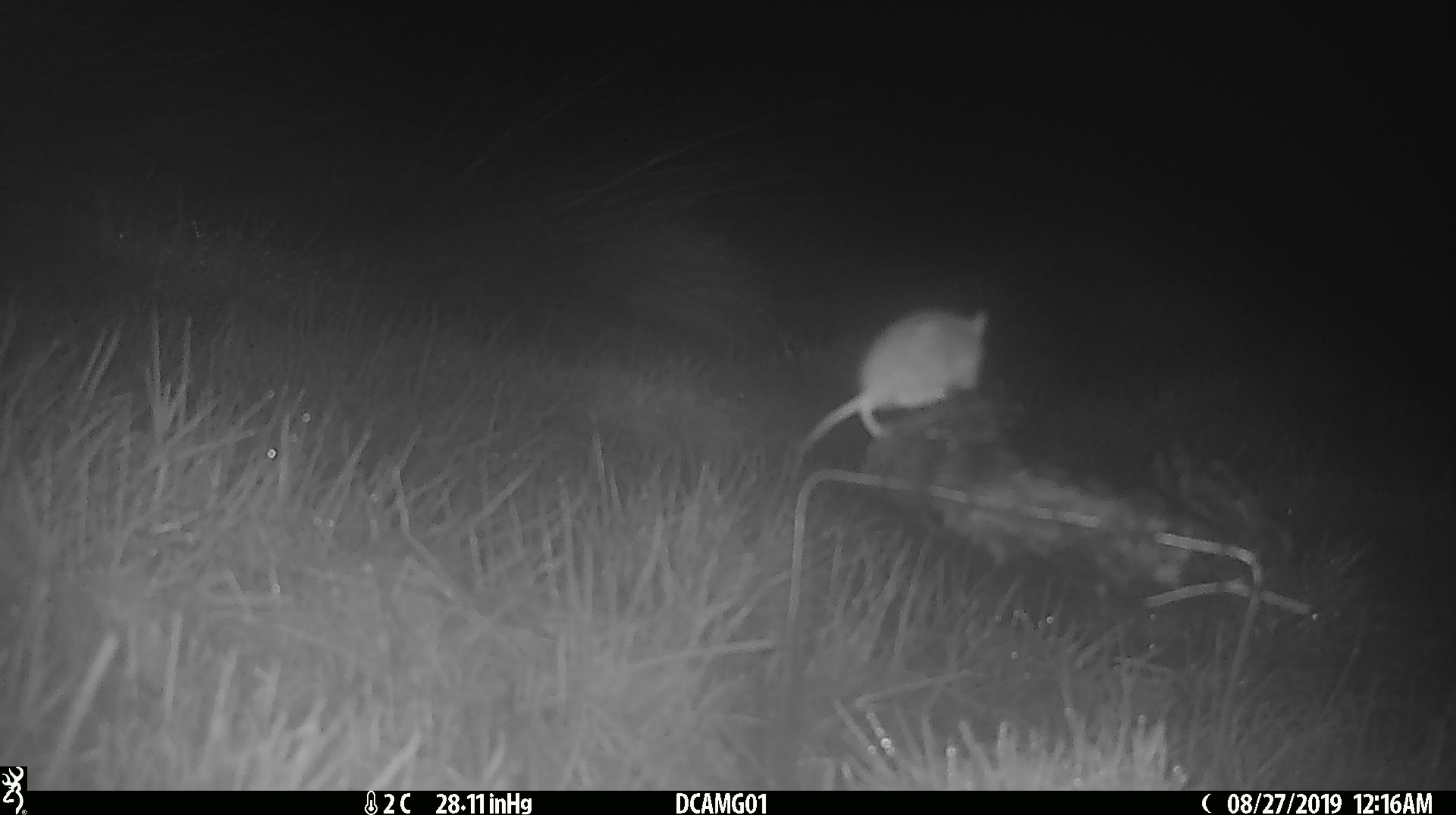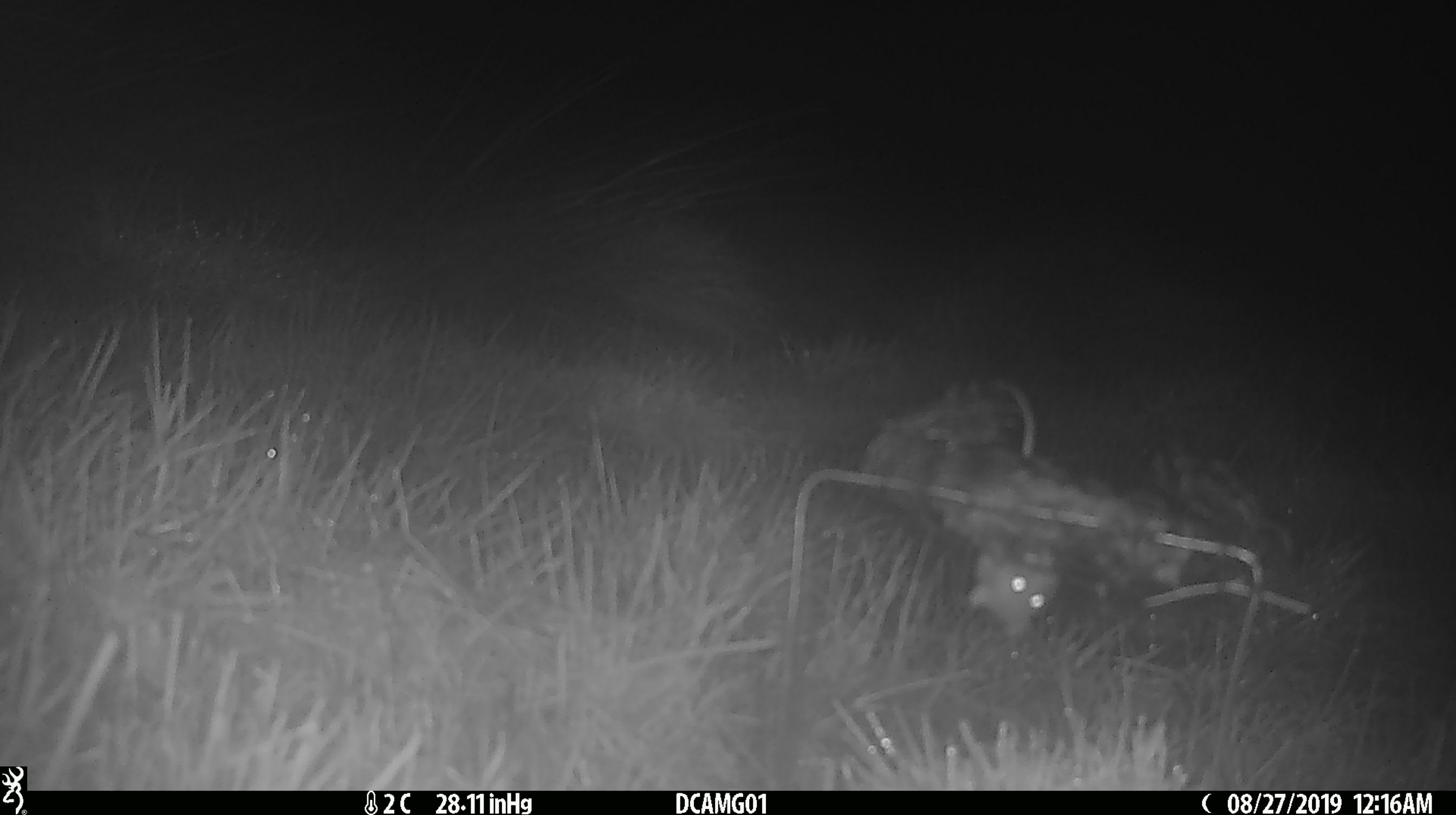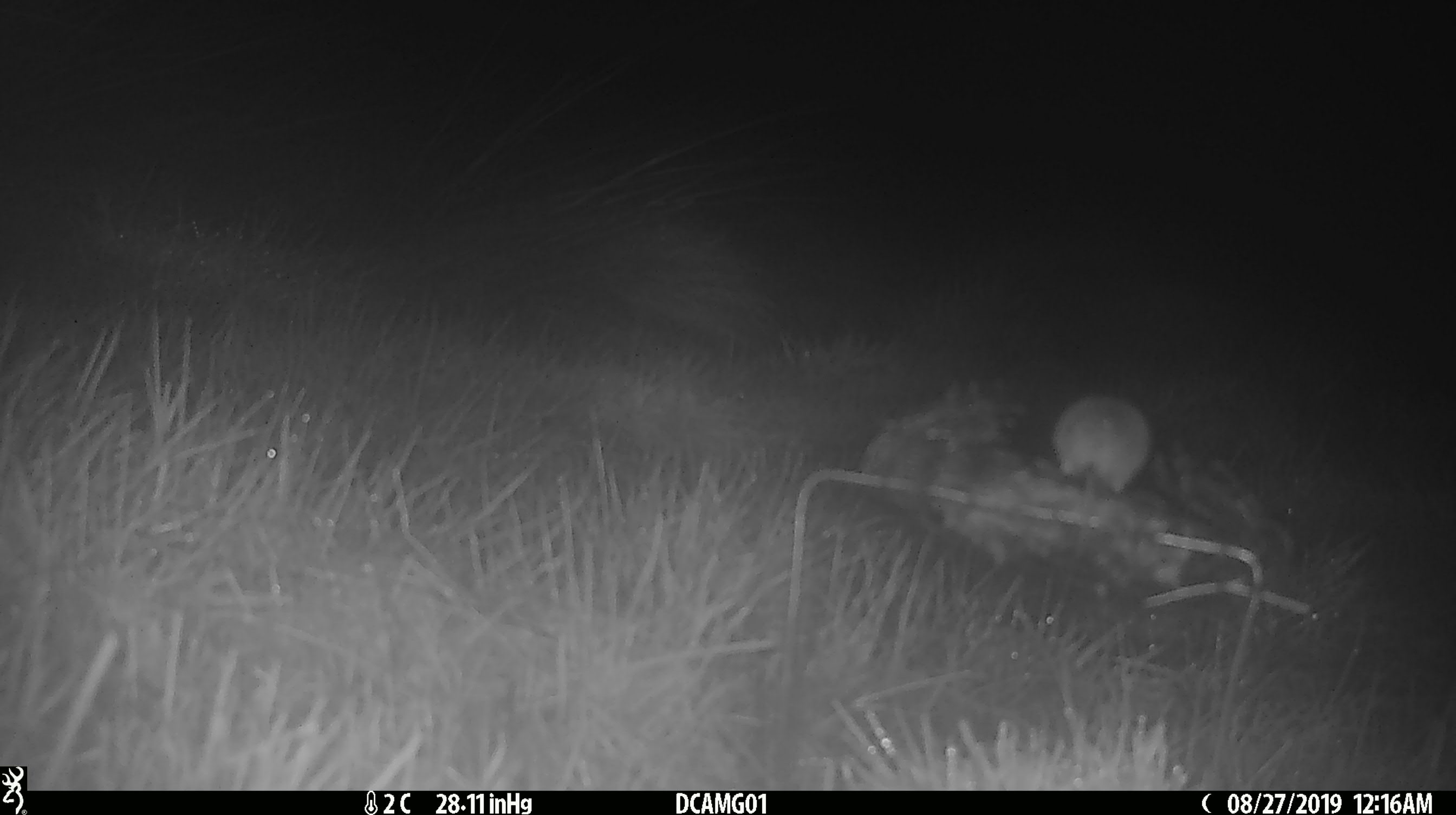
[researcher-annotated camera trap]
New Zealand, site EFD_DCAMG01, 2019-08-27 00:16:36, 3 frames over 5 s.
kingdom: Animalia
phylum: Chordata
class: Mammalia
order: Rodentia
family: Muridae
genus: Mus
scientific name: Mus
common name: mouse